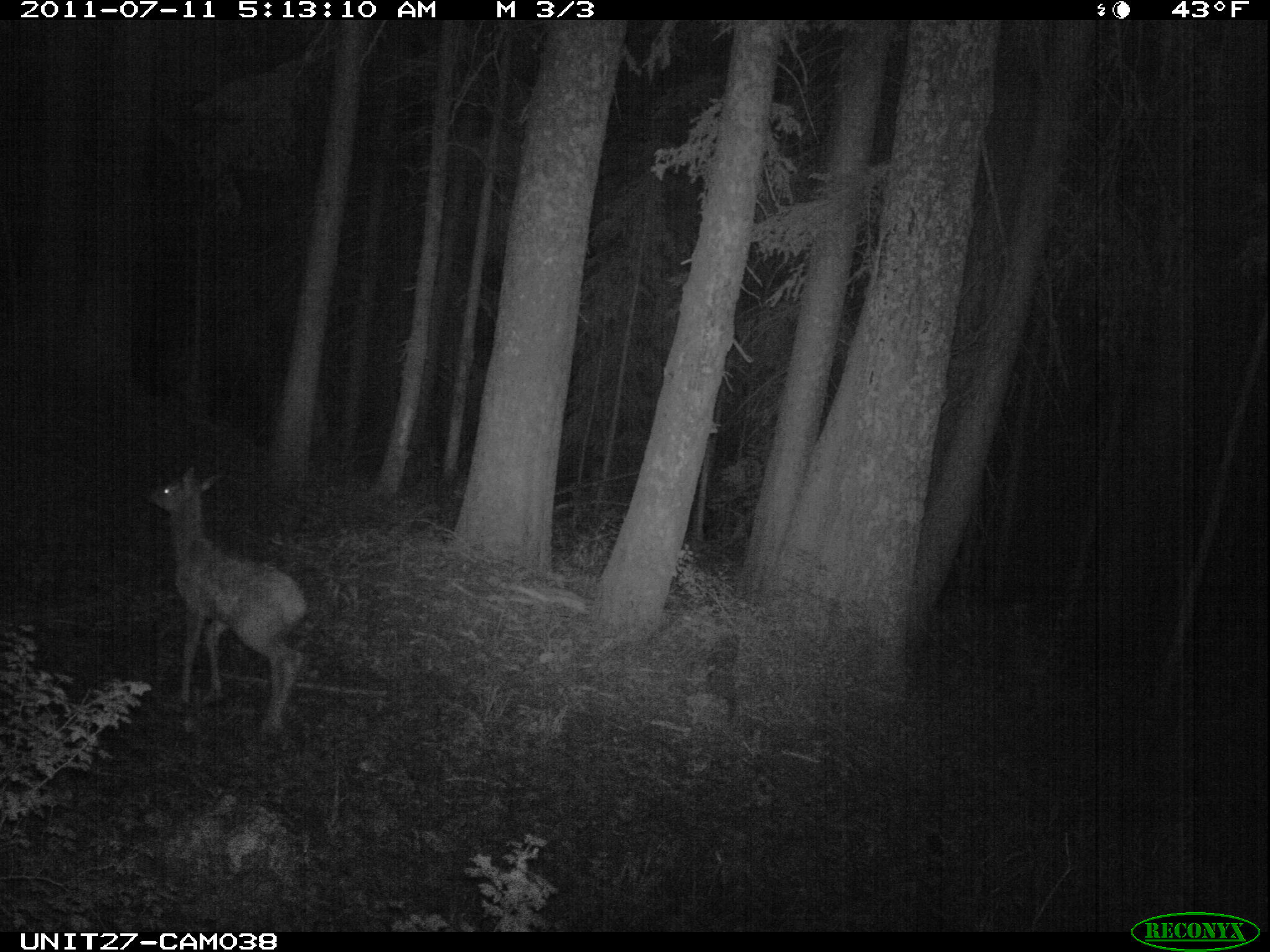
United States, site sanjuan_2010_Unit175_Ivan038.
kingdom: Animalia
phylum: Chordata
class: Mammalia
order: Artiodactyla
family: Cervidae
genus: Cervus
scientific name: Cervus elaphus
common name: red deer